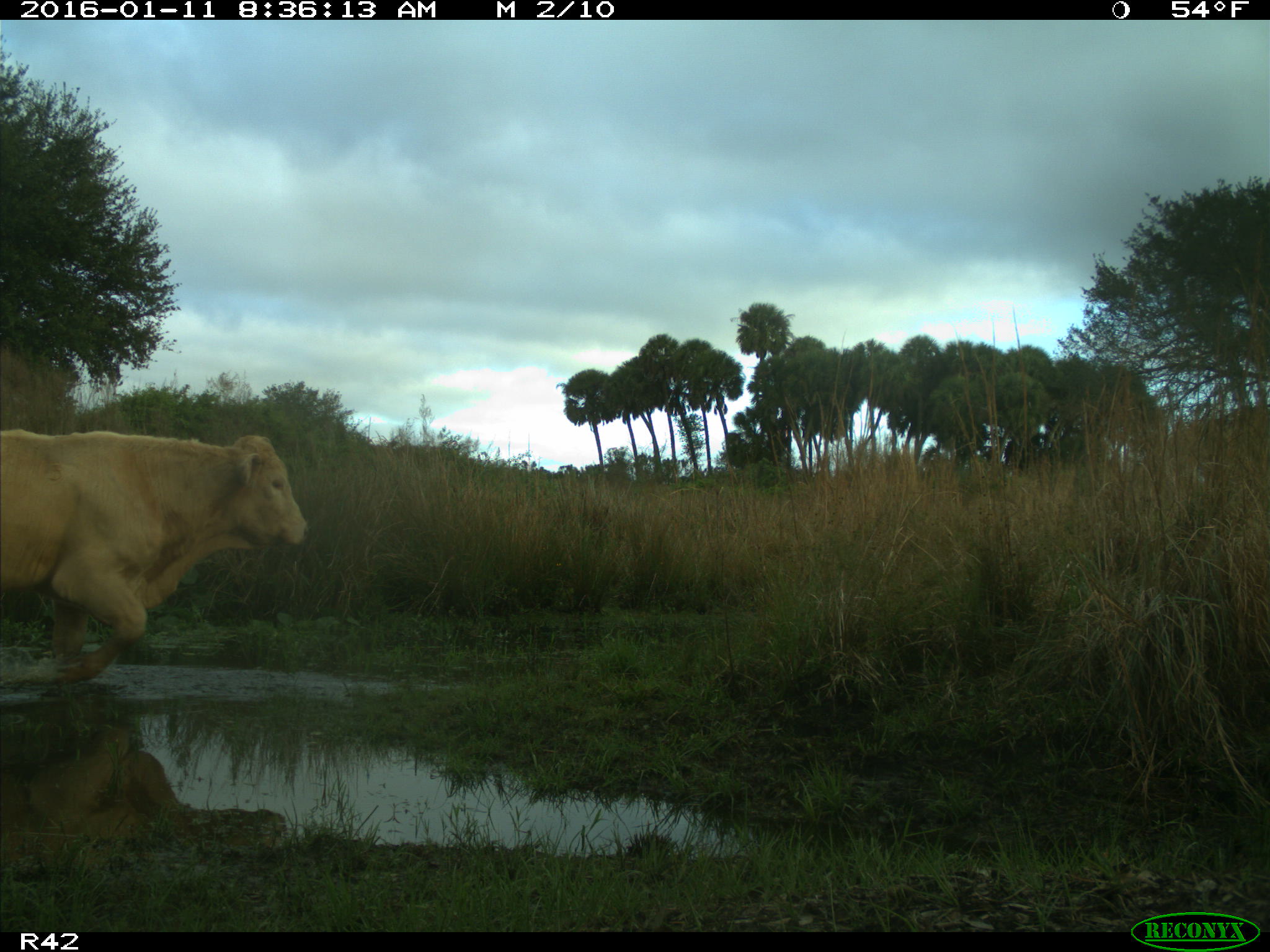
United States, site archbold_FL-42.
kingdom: Animalia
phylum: Chordata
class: Mammalia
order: Artiodactyla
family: Bovidae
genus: Bos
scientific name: Bos taurus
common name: domestic cow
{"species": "Bos taurus (domestic cow)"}